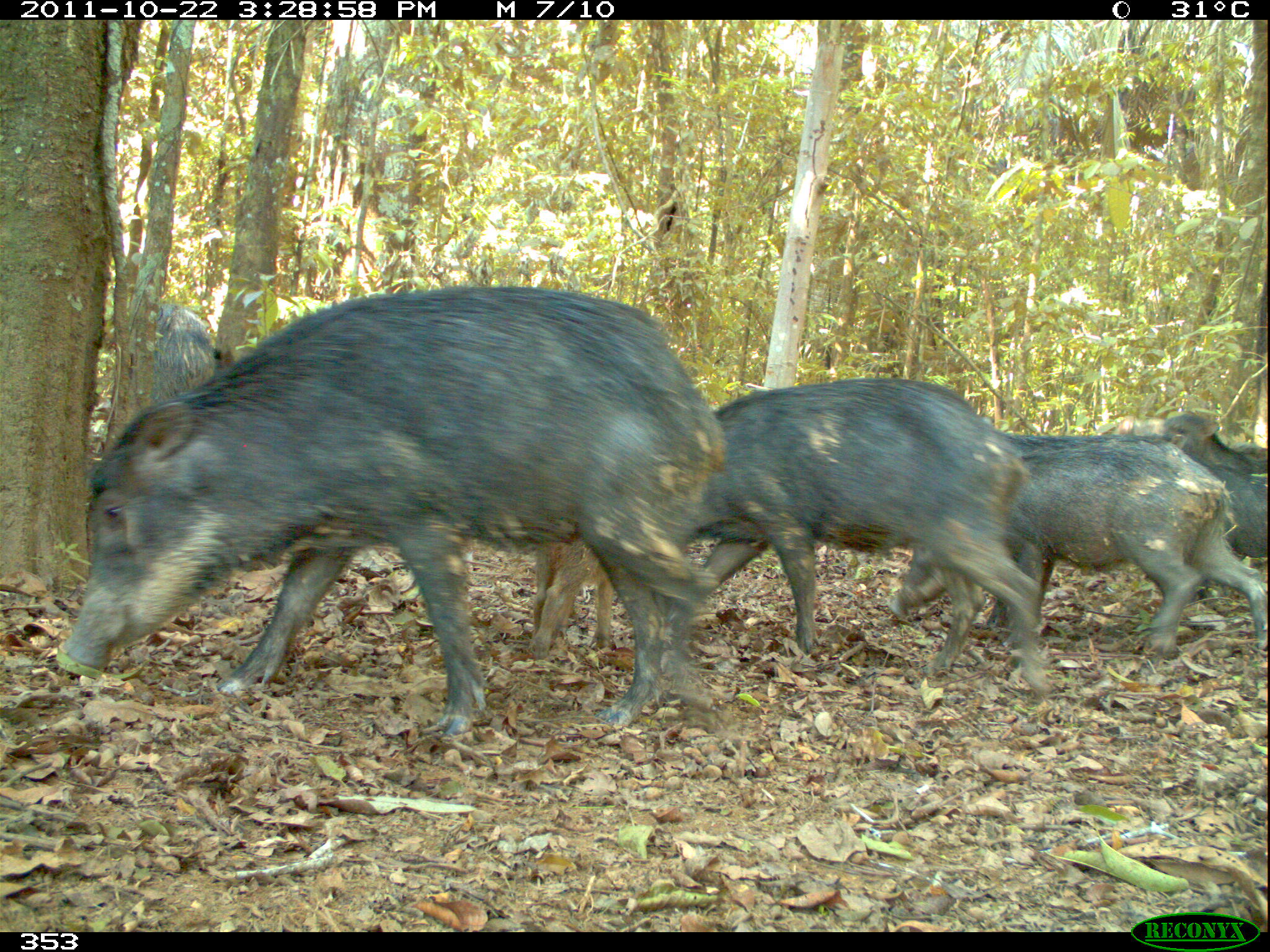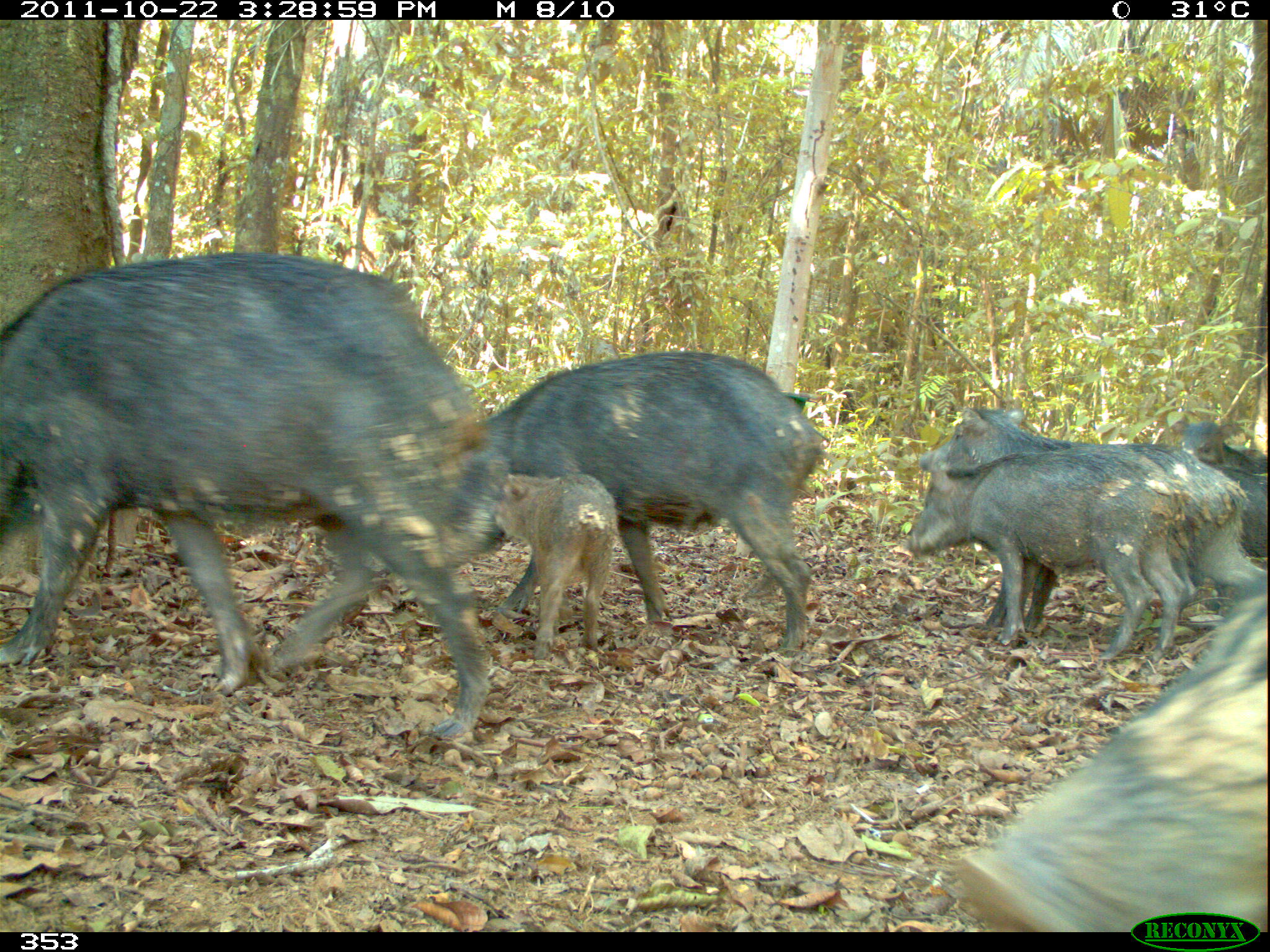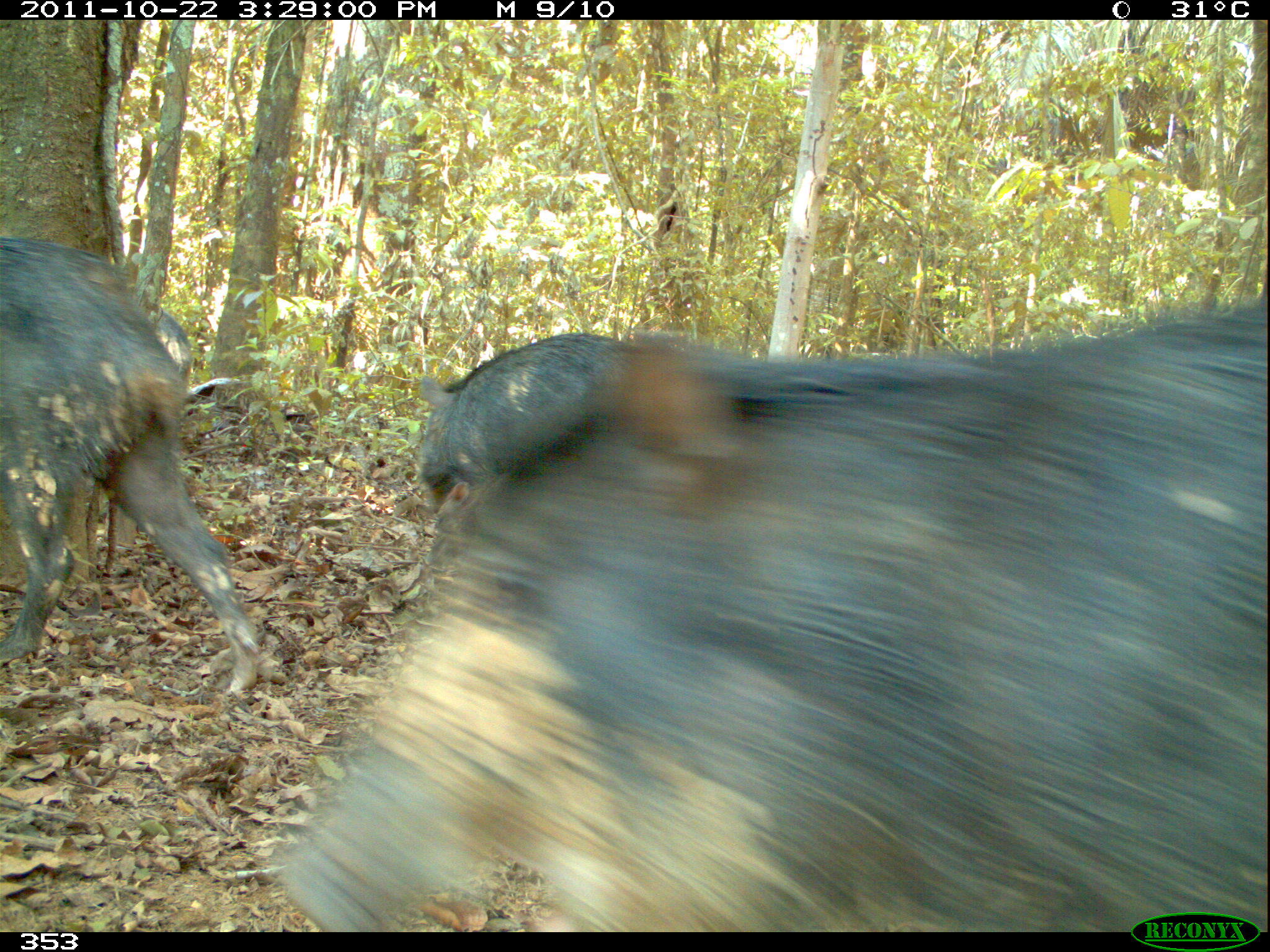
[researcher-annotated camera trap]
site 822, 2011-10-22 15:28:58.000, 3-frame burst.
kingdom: Animalia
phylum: Chordata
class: Mammalia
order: Artiodactyla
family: Tayassuidae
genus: Tayassu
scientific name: Tayassu pecari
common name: white-lipped peccary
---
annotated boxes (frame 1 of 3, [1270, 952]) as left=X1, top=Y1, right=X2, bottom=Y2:
tayassu pecari: left=56, top=284, right=728, bottom=736; left=690, top=374, right=1049, bottom=702; left=885, top=431, right=1259, bottom=658; left=1133, top=409, right=1270, bottom=599; left=527, top=539, right=613, bottom=659; left=154, top=304, right=222, bottom=414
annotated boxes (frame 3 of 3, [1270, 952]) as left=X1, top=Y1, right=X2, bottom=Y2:
tayassu pecari: left=278, top=297, right=1270, bottom=931; left=0, top=235, right=272, bottom=693; left=412, top=330, right=623, bottom=515; left=425, top=477, right=499, bottom=538; left=153, top=311, right=195, bottom=381